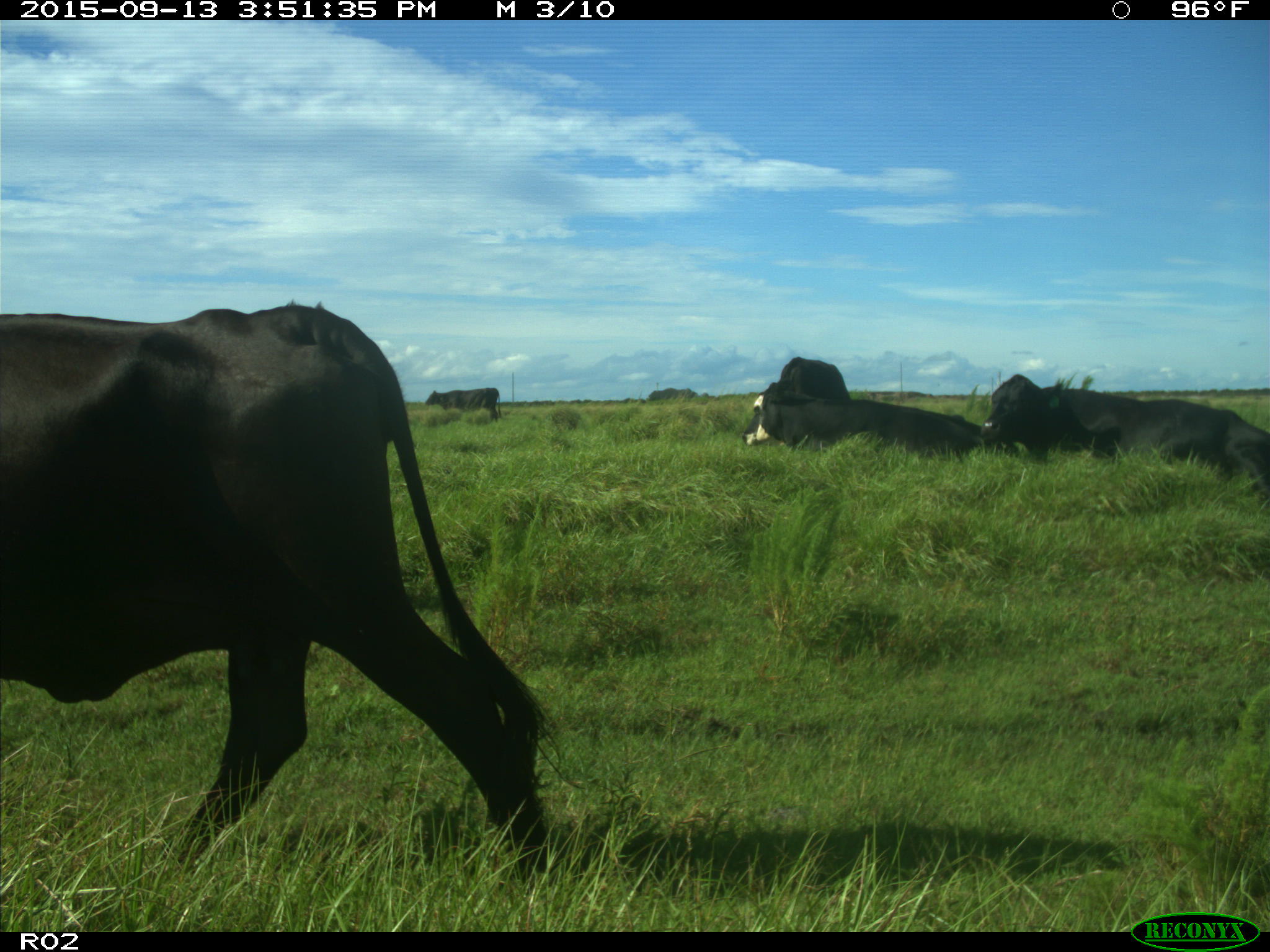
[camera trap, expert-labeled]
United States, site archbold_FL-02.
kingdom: Animalia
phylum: Chordata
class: Mammalia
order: Artiodactyla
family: Bovidae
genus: Bos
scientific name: Bos taurus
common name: domestic cow